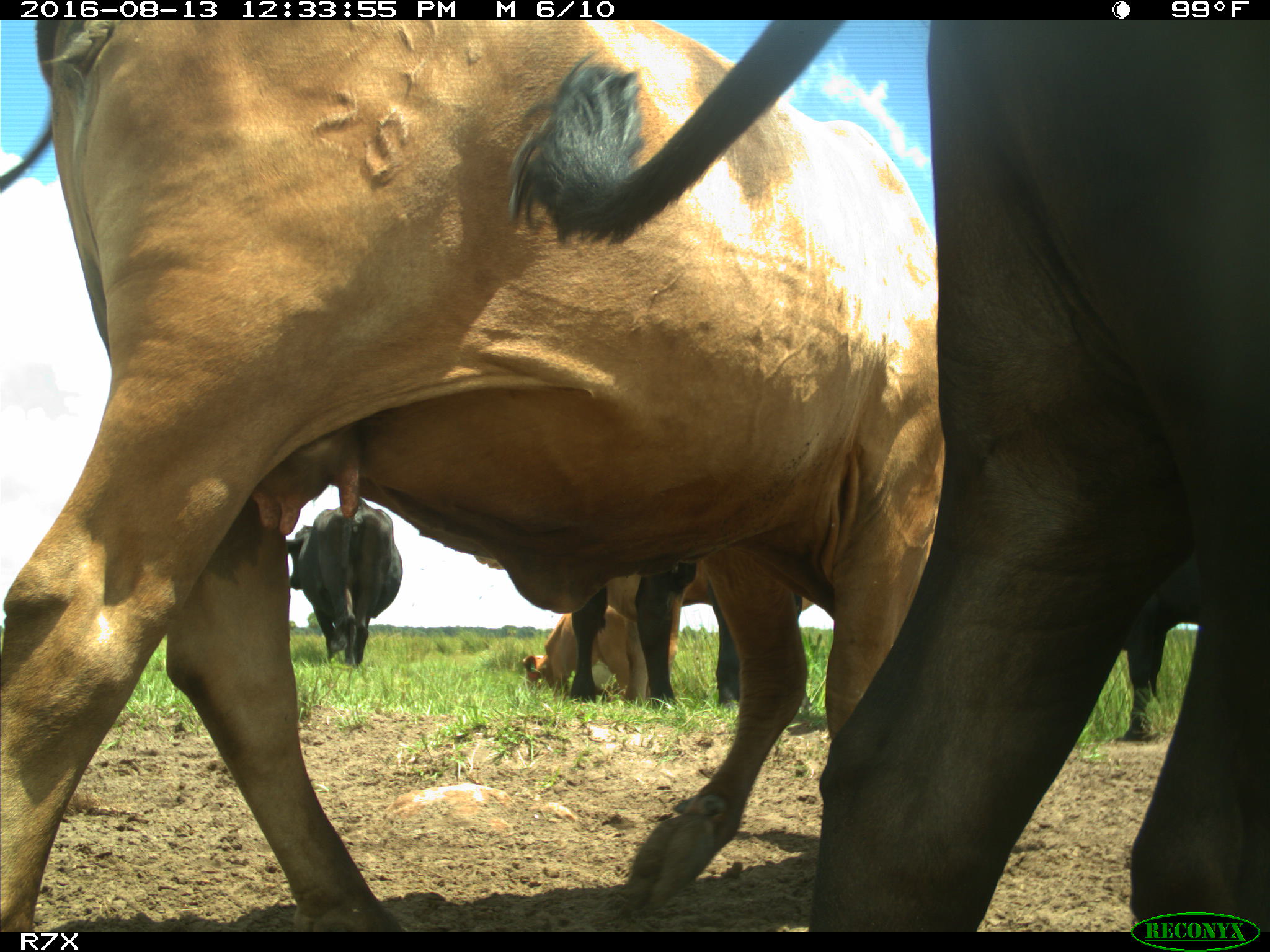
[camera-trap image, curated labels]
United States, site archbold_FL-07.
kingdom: Animalia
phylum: Chordata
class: Mammalia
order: Artiodactyla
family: Bovidae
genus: Bos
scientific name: Bos taurus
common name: domestic cow